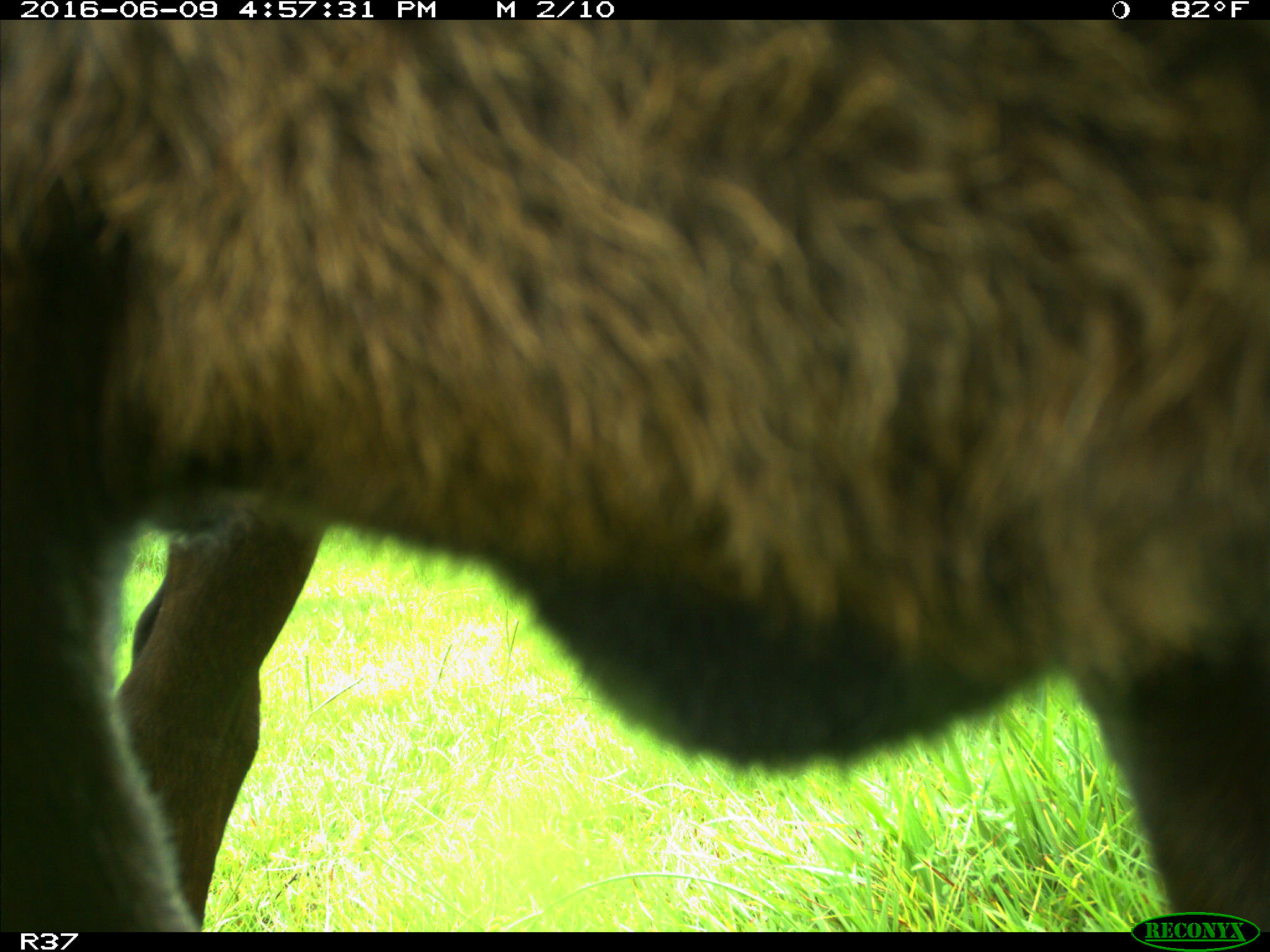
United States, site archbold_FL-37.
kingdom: Animalia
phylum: Chordata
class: Mammalia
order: Artiodactyla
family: Bovidae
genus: Bos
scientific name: Bos taurus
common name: domestic cow